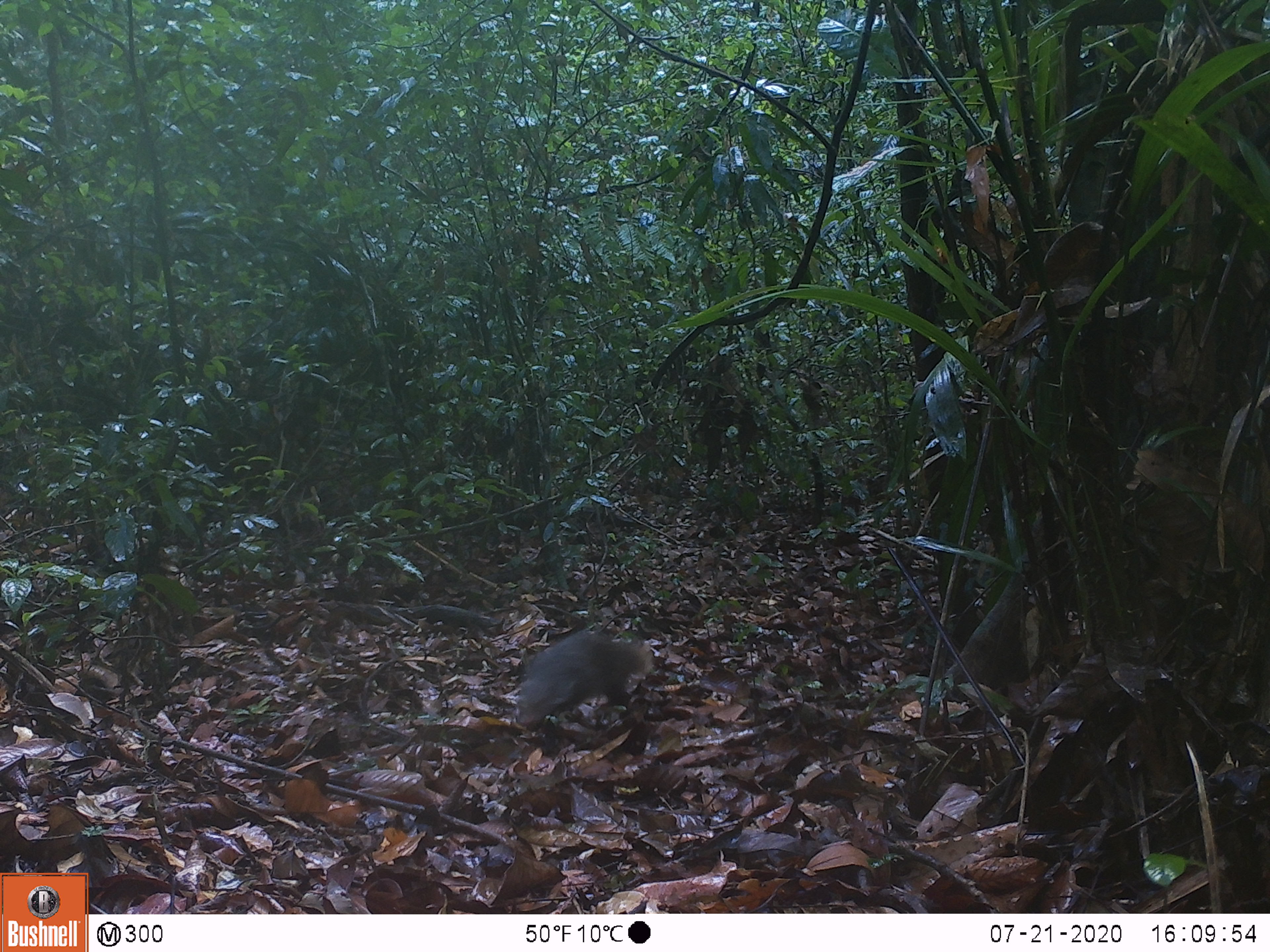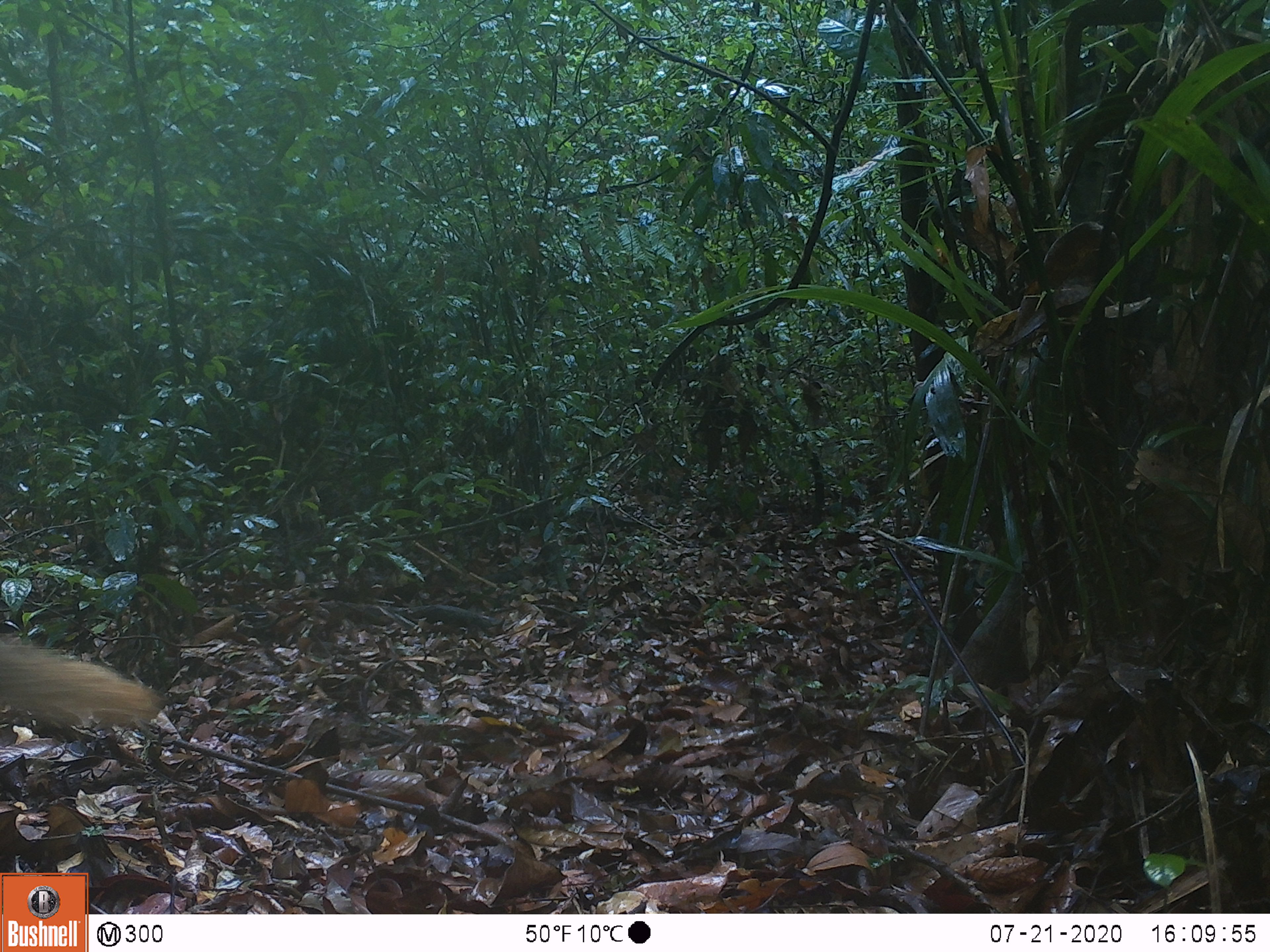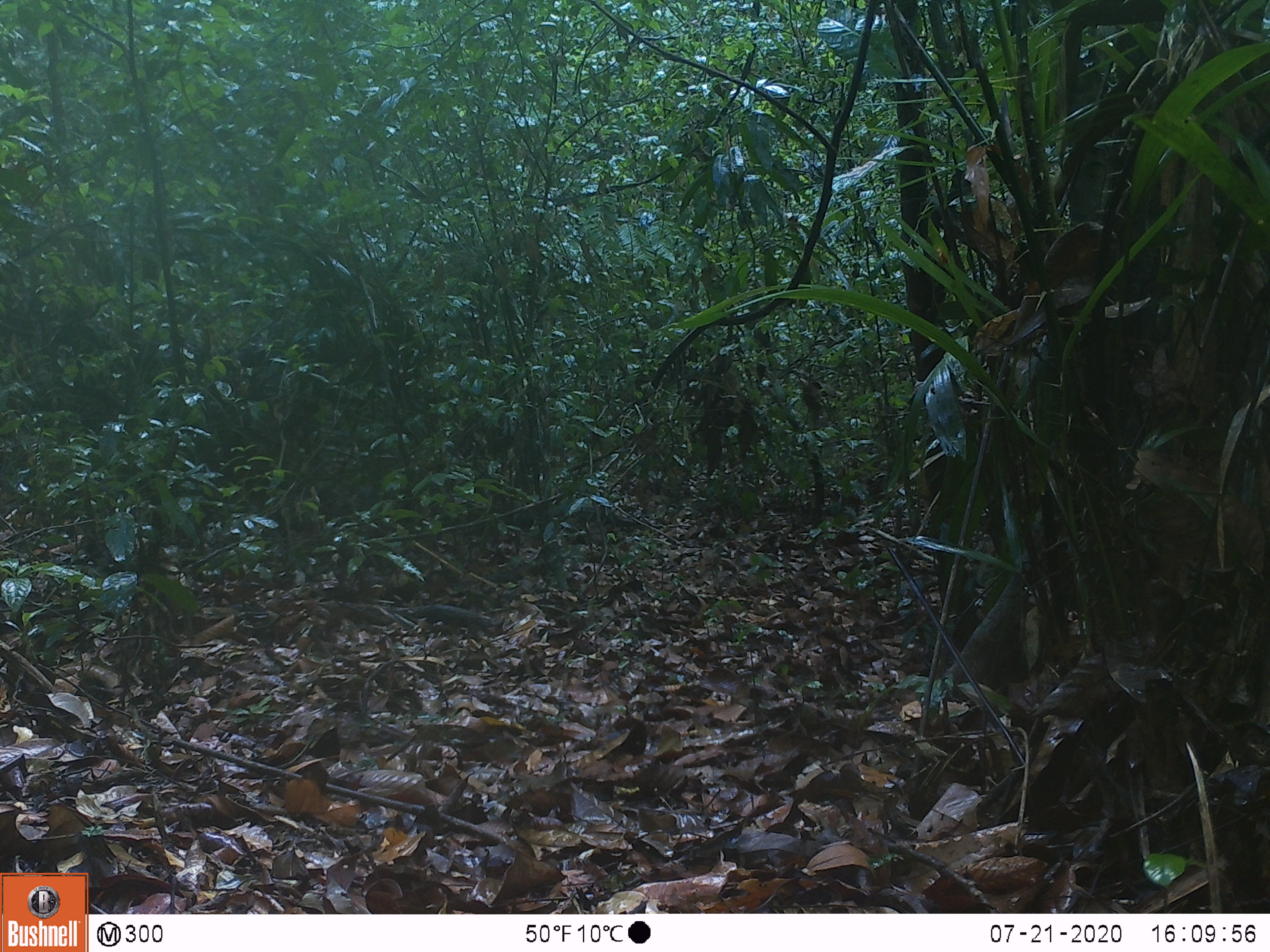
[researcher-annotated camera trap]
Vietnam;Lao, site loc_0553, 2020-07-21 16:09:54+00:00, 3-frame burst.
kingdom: Animalia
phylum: Chordata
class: Mammalia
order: Carnivora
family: Herpestidae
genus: Urva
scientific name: Urva urva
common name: crab-eating mongoose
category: crab eating mongoose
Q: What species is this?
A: Crab eating mongoose (crab-eating mongoose) (Urva urva).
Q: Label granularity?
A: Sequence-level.